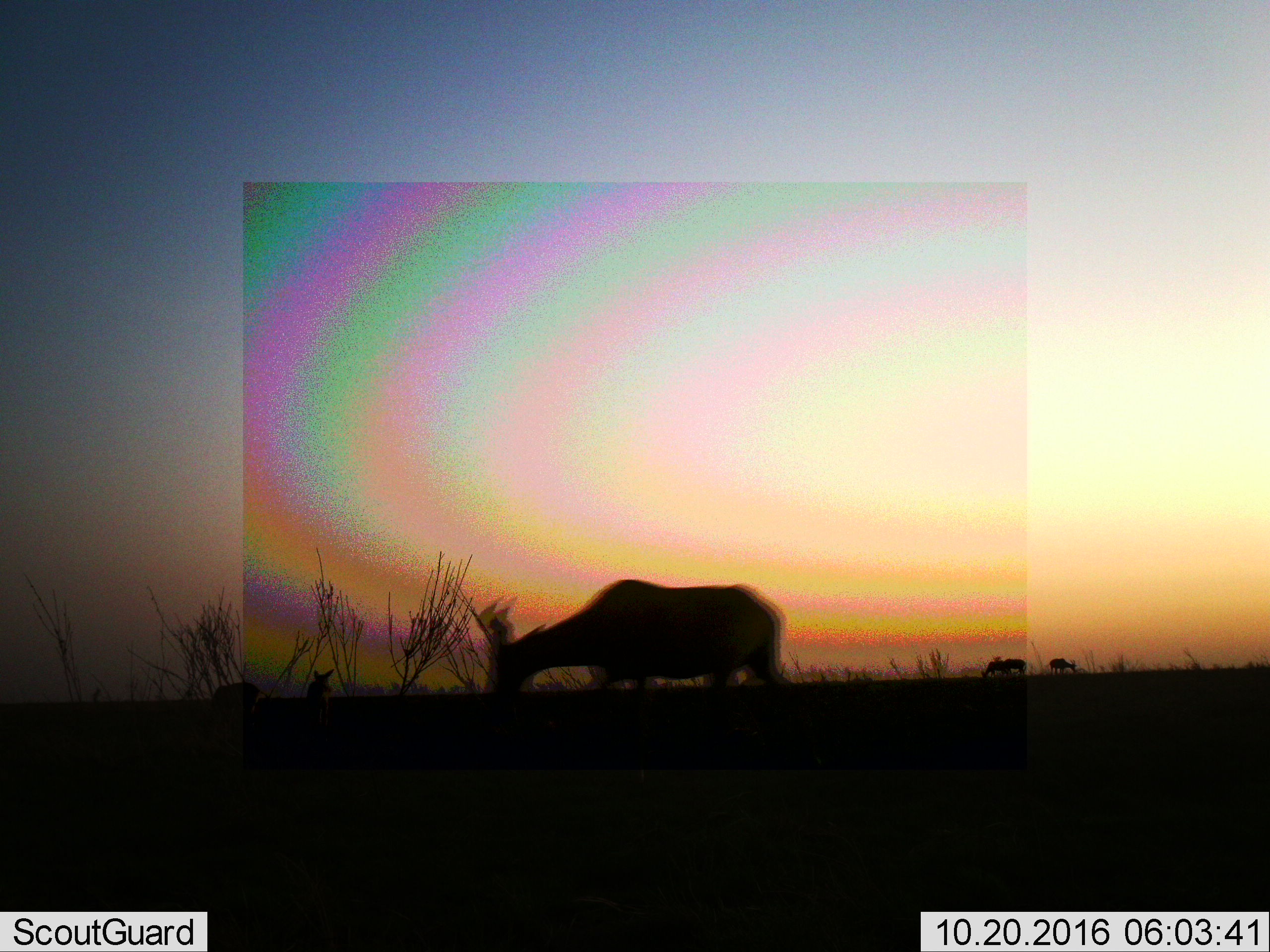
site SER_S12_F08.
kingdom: Animalia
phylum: Chordata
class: Mammalia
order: Artiodactyla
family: Bovidae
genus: Alcelaphus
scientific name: Alcelaphus buselaphus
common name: hartebeest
Hartebeest (Alcelaphus buselaphus), count 4. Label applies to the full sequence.